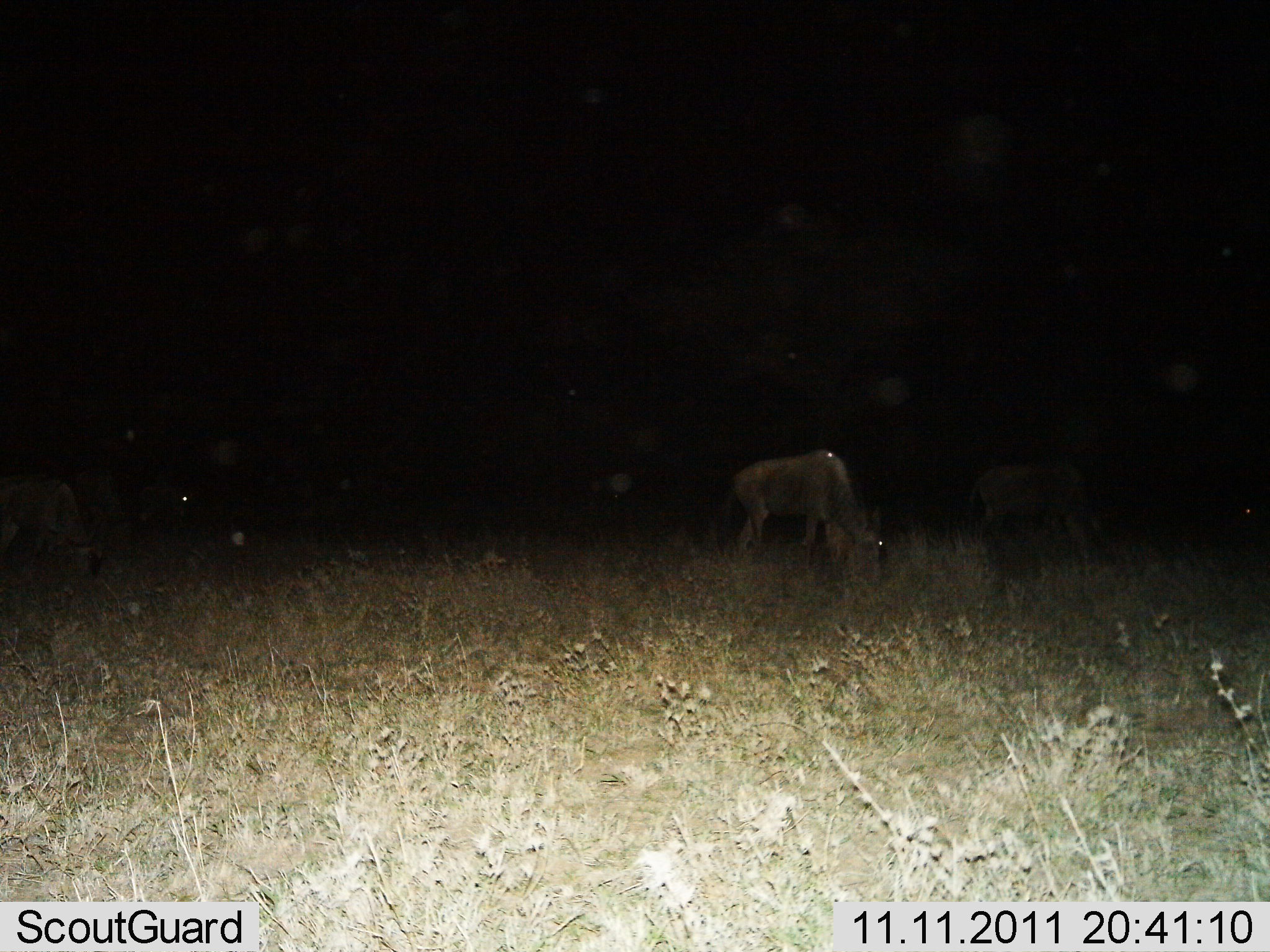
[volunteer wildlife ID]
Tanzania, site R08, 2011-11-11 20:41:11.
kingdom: Animalia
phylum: Chordata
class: Mammalia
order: Artiodactyla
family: Bovidae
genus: Connochaetes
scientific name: Connochaetes taurinus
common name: blue wildebeest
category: wildebeest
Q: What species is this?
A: Wildebeest (blue wildebeest) (Connochaetes taurinus).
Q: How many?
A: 4.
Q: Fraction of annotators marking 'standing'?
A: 27%.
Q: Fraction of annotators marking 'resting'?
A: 0%.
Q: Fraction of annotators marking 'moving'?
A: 9%.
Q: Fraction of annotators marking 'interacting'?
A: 0%.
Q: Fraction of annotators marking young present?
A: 0%.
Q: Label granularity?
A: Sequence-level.